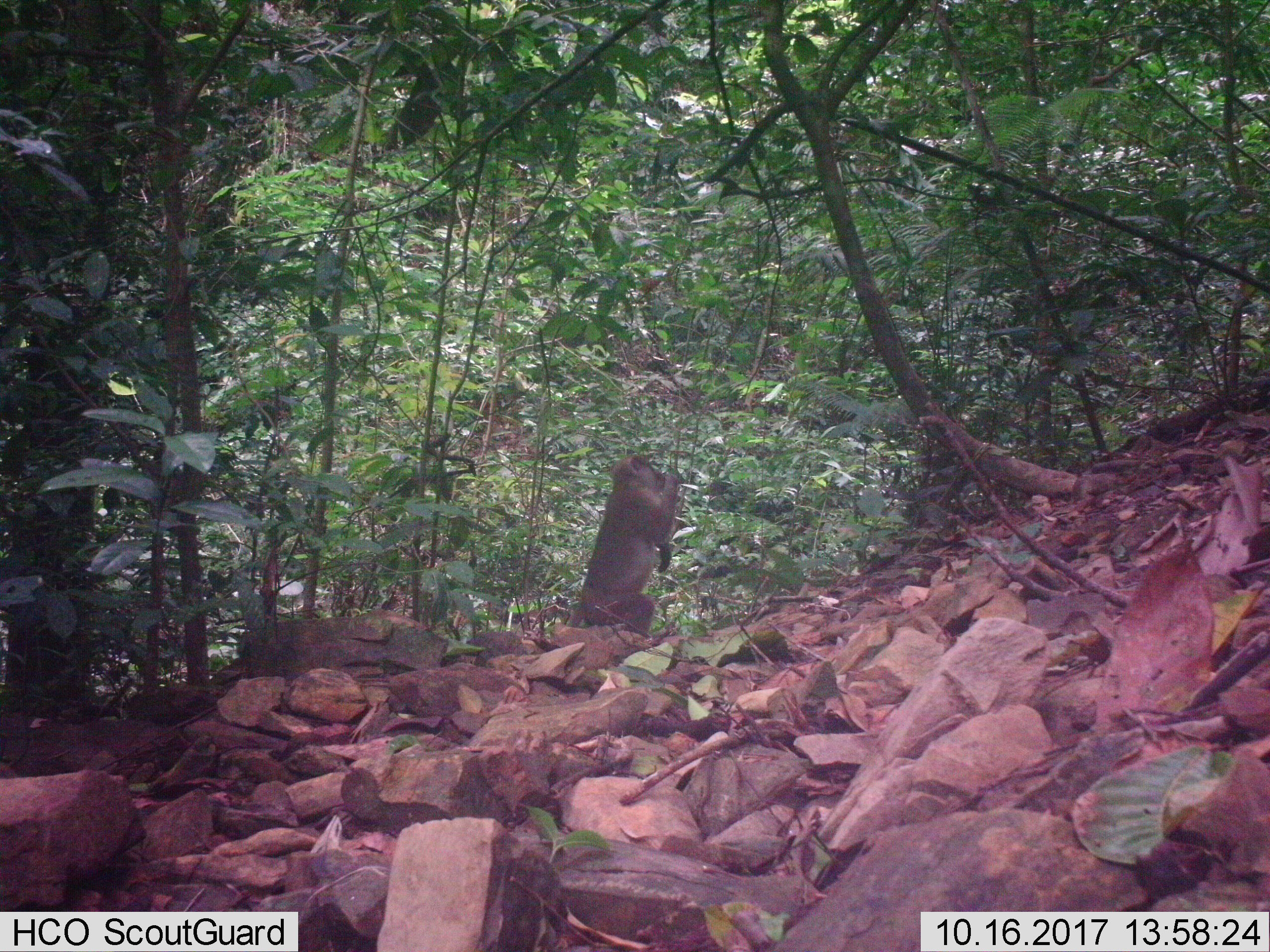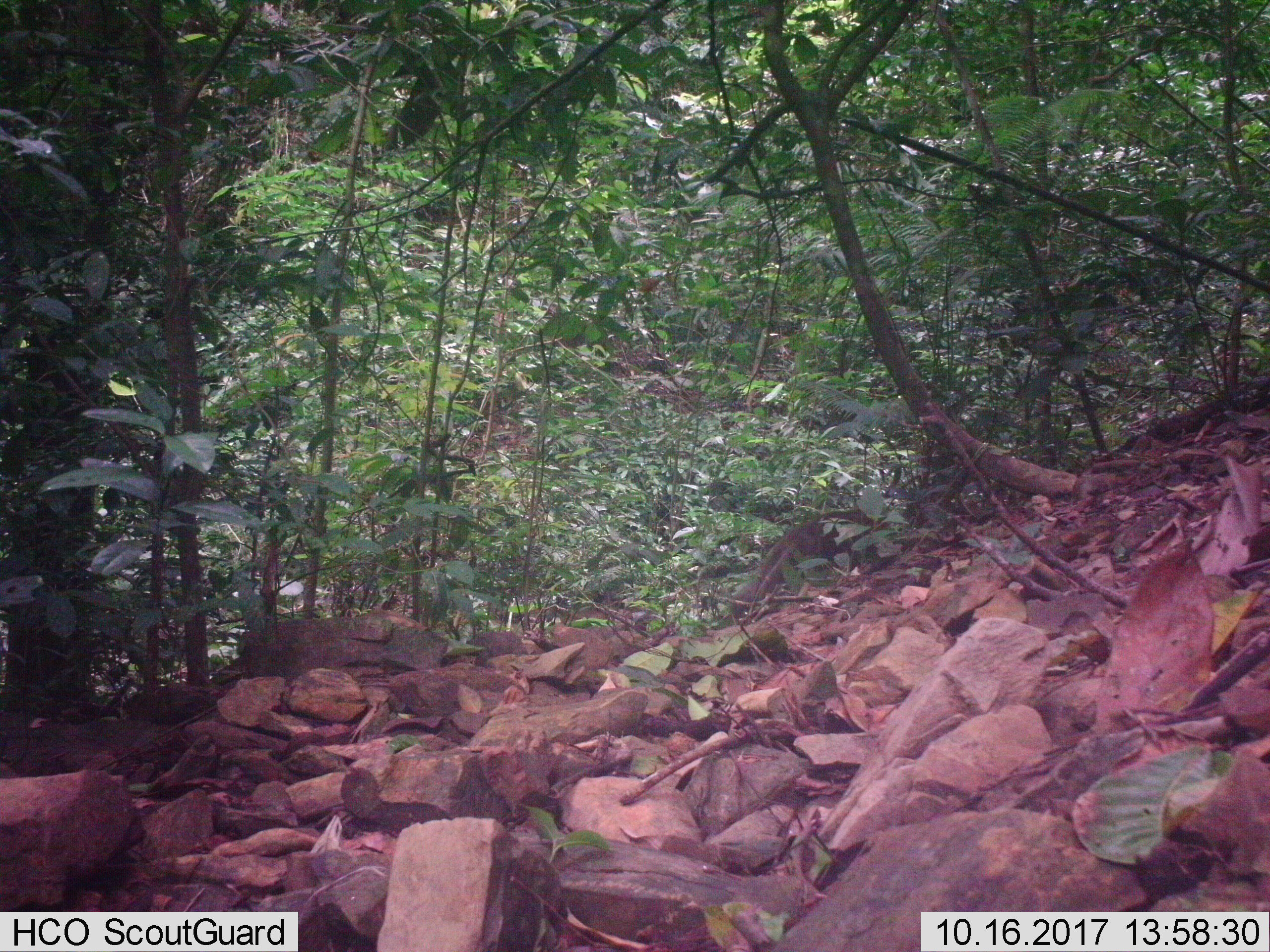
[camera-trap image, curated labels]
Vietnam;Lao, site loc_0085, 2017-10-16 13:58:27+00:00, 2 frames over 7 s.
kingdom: Animalia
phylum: Chordata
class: Mammalia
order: Primates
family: Cercopithecidae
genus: Macaca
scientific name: Macaca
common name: macaques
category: assam or rhesus macaque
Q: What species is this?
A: Assam or rhesus macaque (macaques) (Macaca).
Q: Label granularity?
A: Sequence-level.